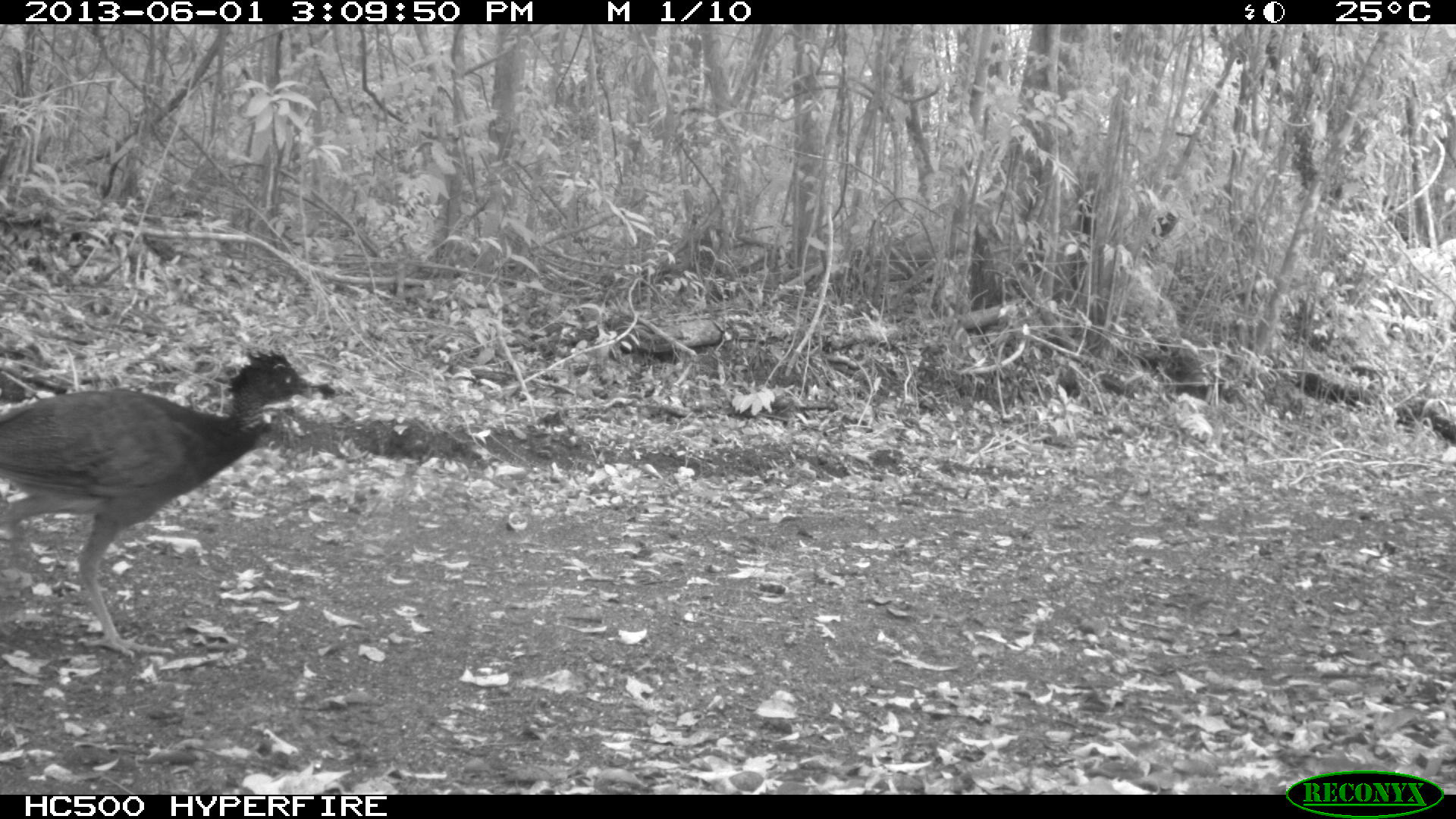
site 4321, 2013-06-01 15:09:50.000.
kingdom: Animalia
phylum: Chordata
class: Aves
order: Galliformes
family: Cracidae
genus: Crax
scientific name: Crax rubra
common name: great curassow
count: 1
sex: female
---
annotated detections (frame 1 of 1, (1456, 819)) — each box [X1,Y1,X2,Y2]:
crax rubra: [0,342,313,661]